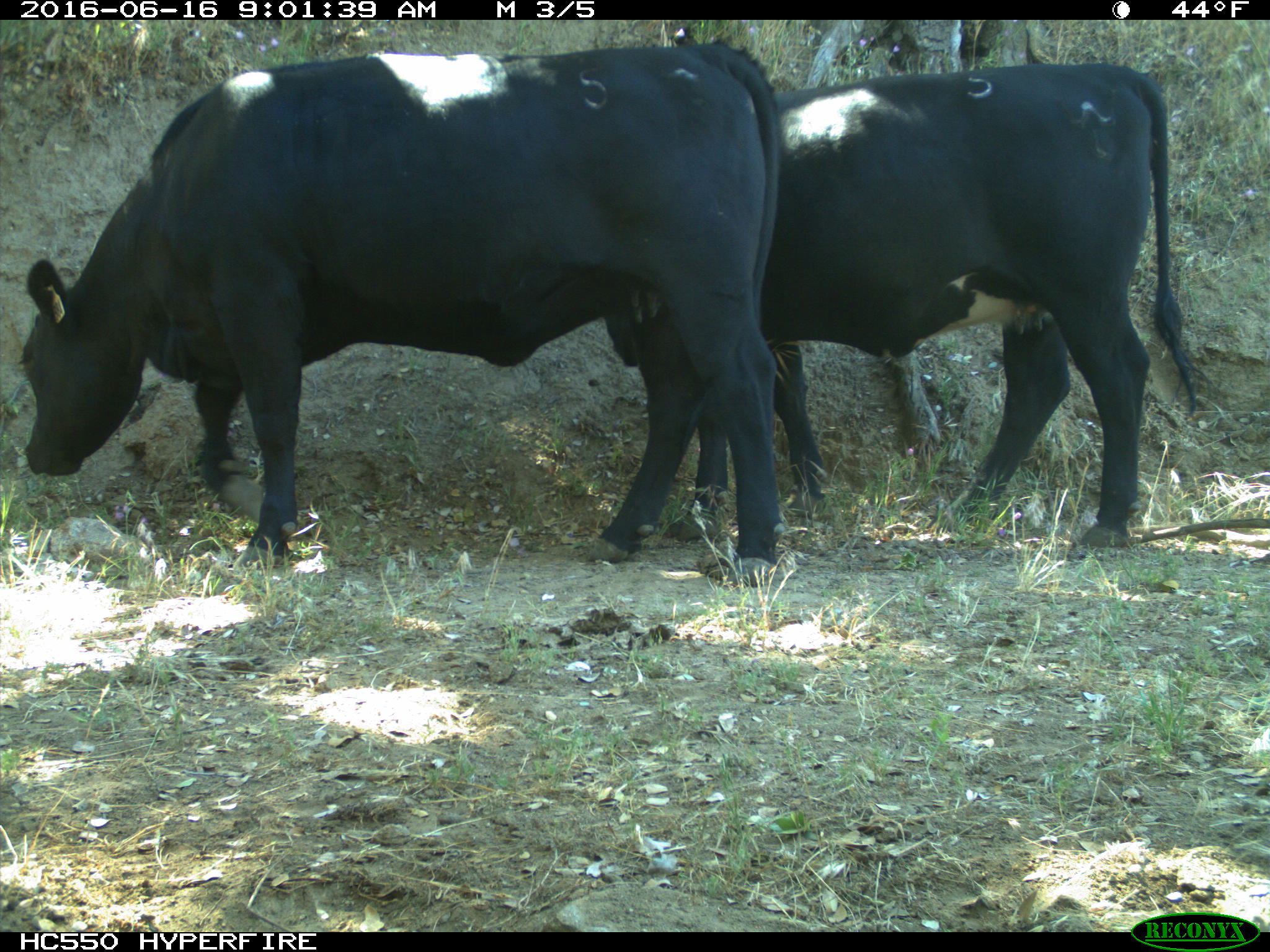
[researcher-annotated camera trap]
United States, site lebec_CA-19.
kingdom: Animalia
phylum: Chordata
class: Mammalia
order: Artiodactyla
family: Bovidae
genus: Bos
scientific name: Bos taurus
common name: domestic cow